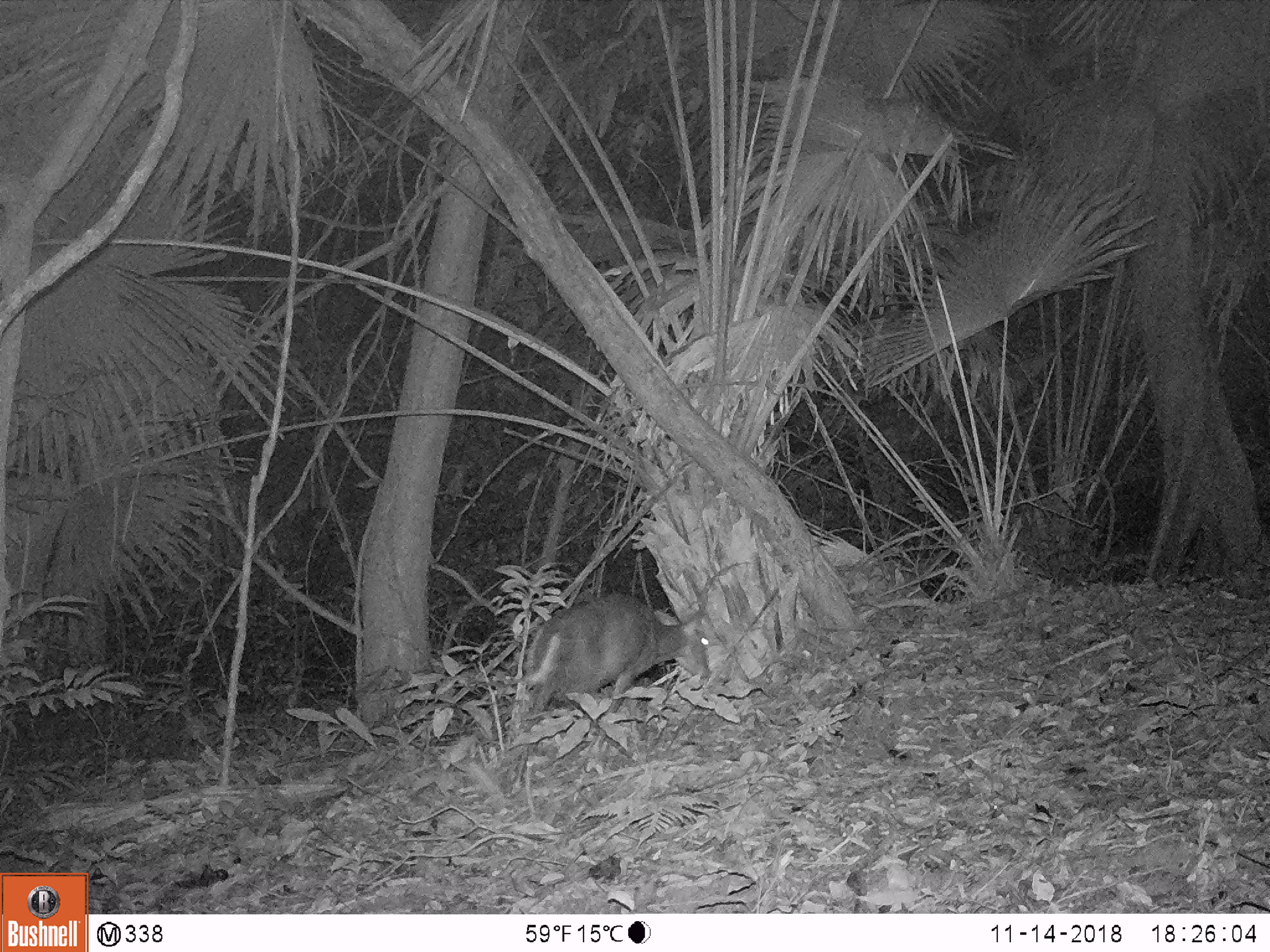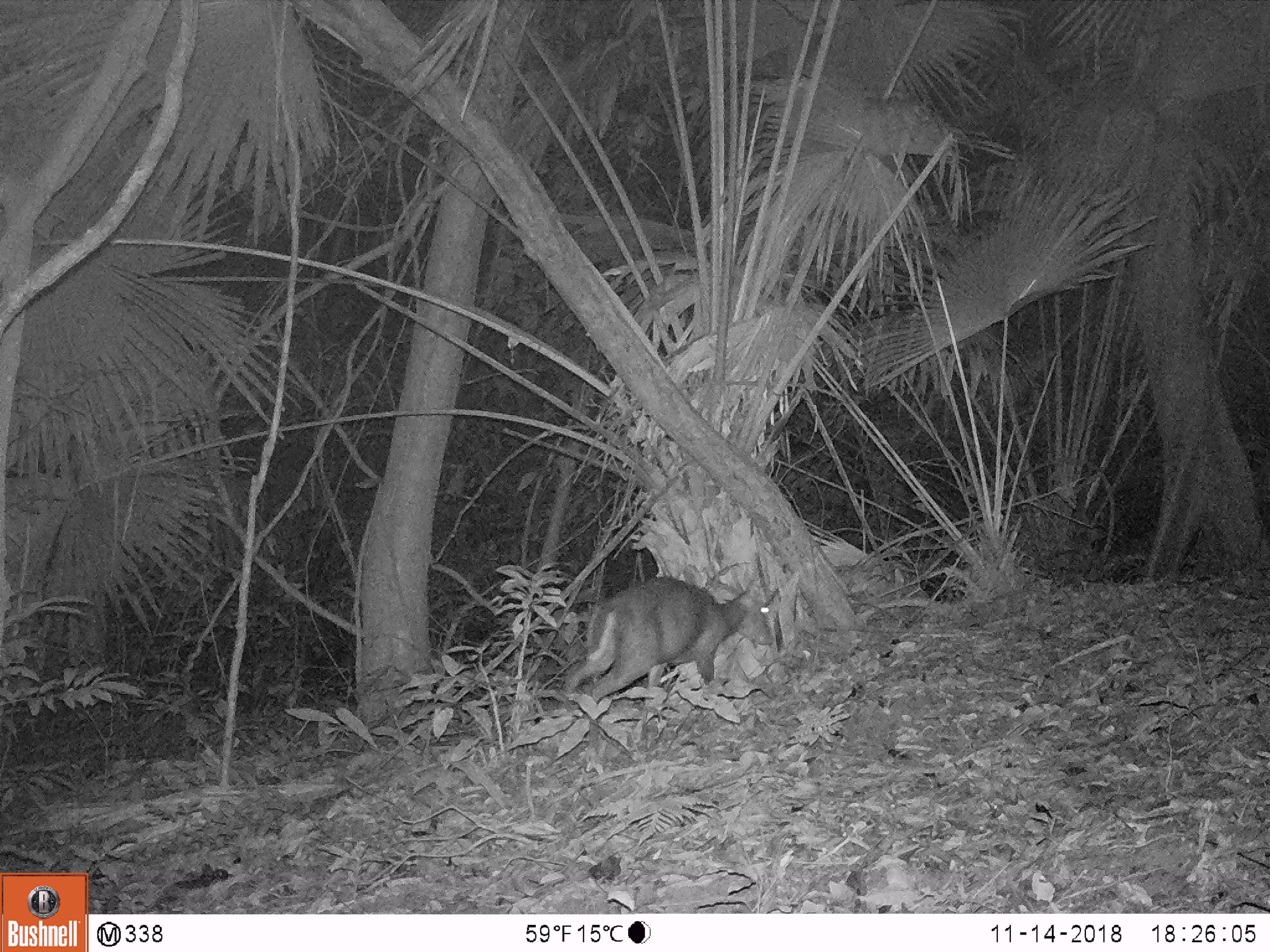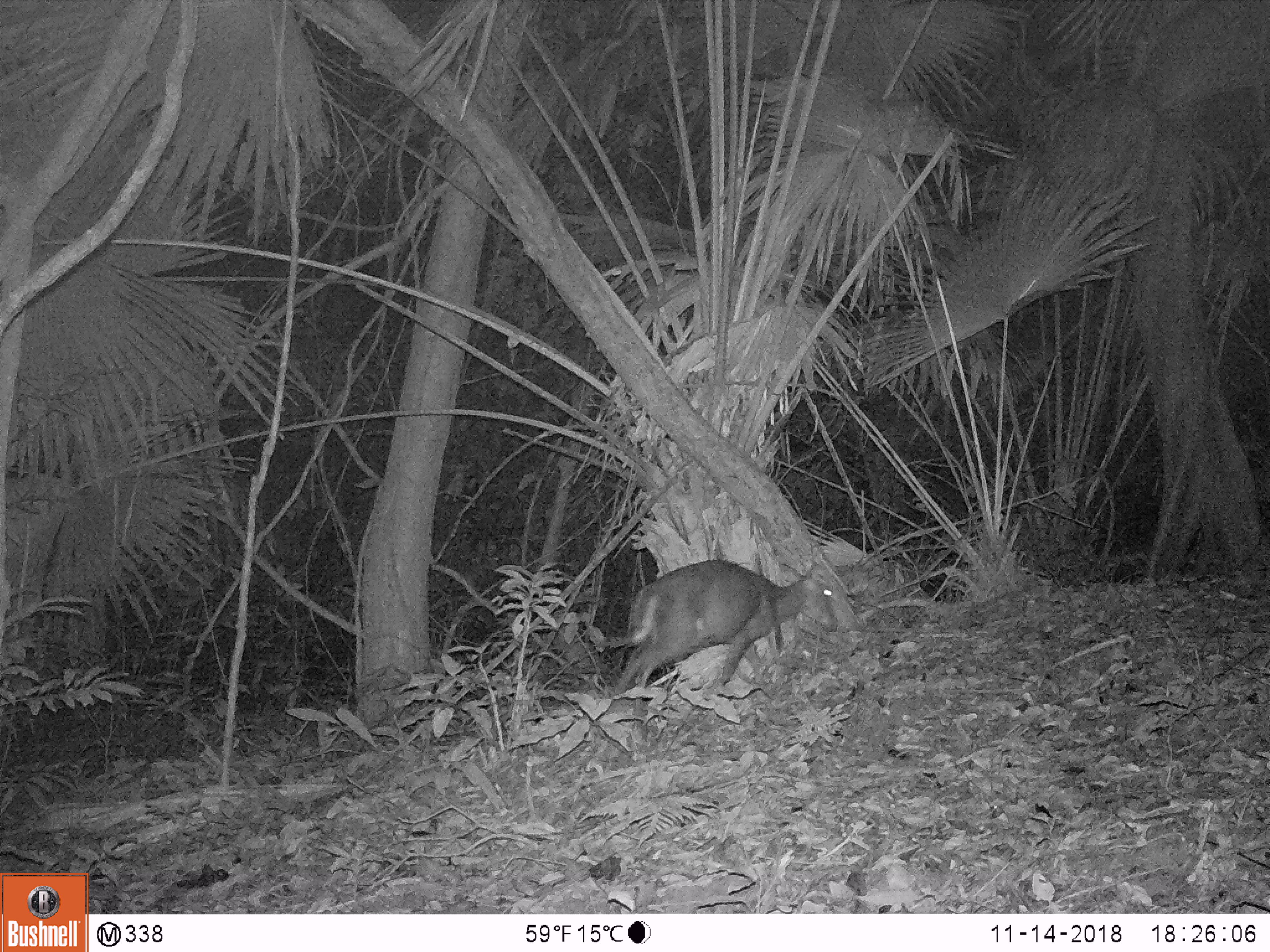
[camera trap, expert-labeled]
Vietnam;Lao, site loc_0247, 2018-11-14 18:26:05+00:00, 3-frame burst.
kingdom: Animalia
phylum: Chordata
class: Mammalia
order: Artiodactyla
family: Cervidae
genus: Muntiacus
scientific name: Muntiacus rooseveltorum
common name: roosevelt's muntjac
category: roosevelts muntjac group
Roosevelts muntjac group (roosevelt's muntjac) (Muntiacus rooseveltorum). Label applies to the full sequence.